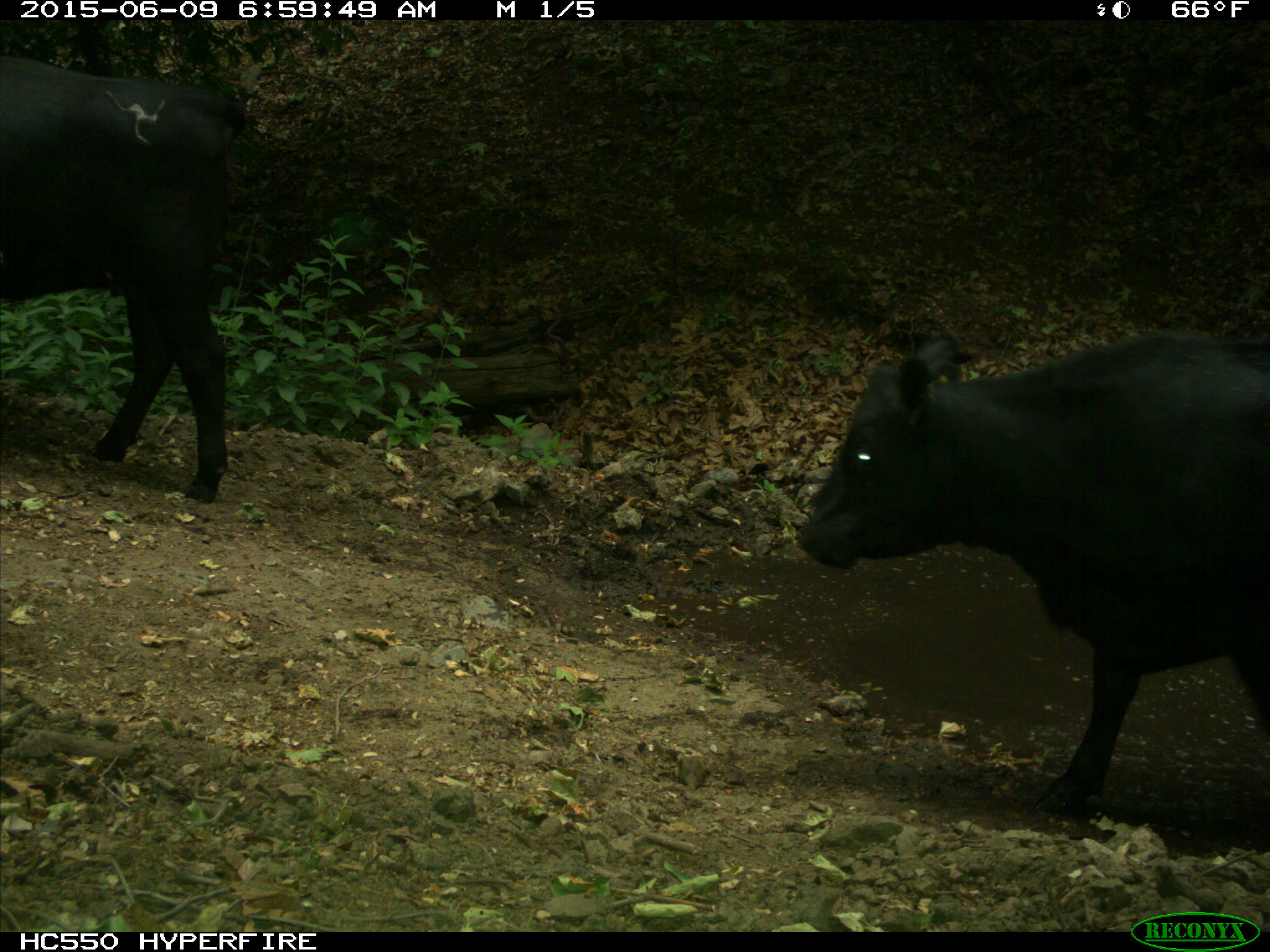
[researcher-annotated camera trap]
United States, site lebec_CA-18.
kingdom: Animalia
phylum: Chordata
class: Mammalia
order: Artiodactyla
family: Bovidae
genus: Bos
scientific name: Bos taurus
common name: domestic cow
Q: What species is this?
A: Bos taurus (domestic cow).